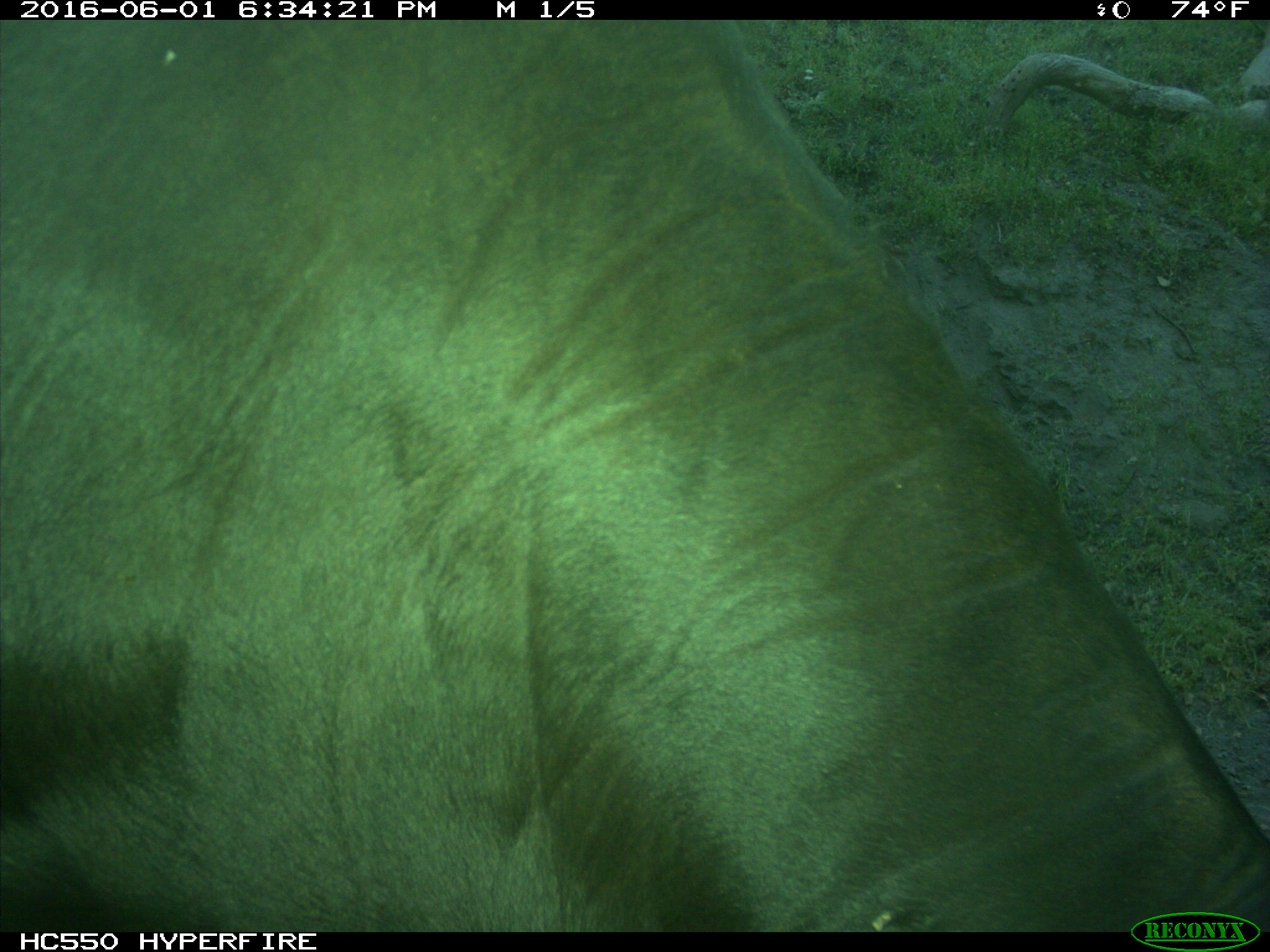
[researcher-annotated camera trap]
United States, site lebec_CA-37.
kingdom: Animalia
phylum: Chordata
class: Mammalia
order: Artiodactyla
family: Bovidae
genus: Bos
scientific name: Bos taurus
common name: domestic cow